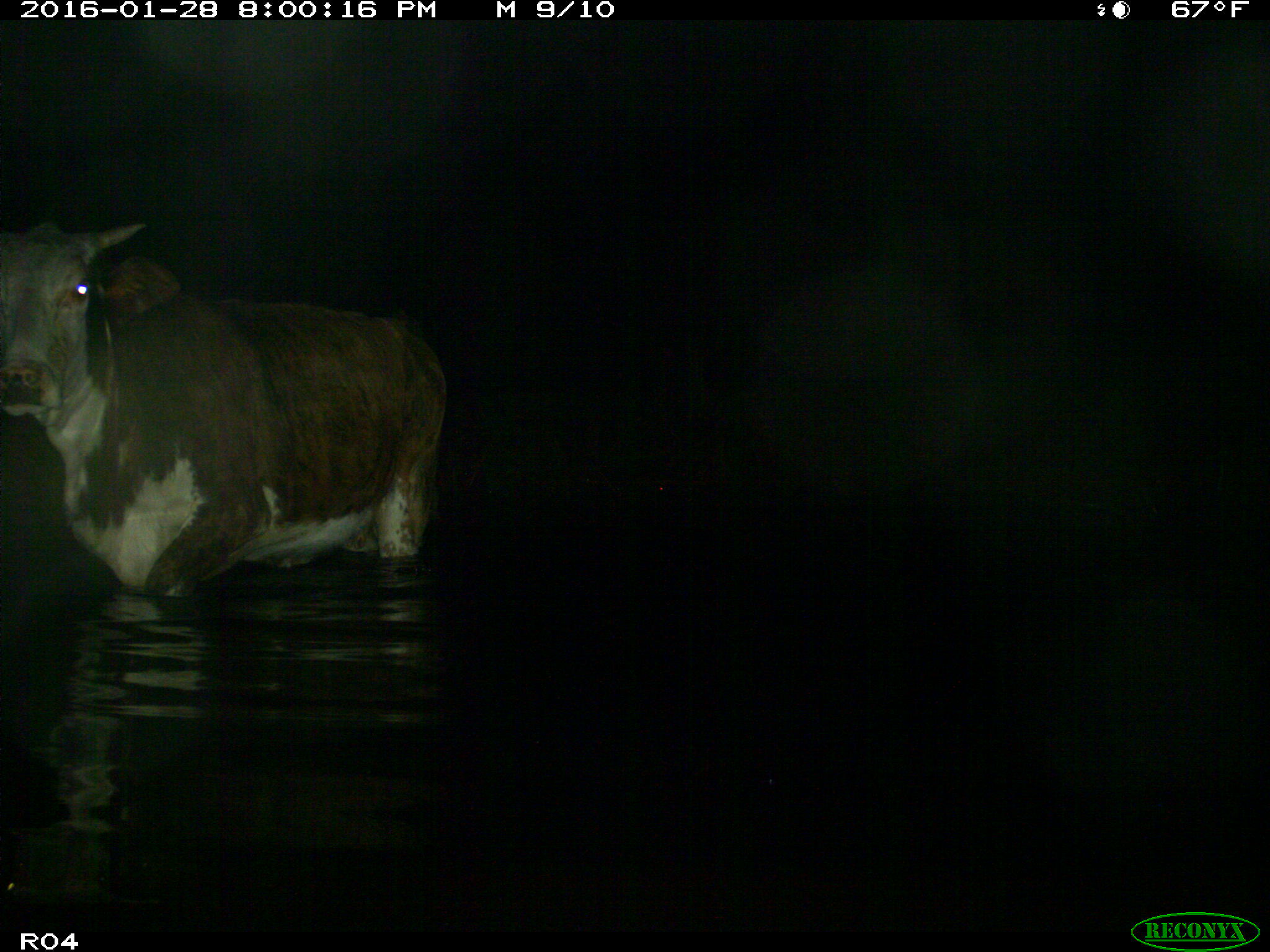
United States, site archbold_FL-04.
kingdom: Animalia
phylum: Chordata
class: Mammalia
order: Artiodactyla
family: Bovidae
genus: Bos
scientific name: Bos taurus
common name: domestic cow